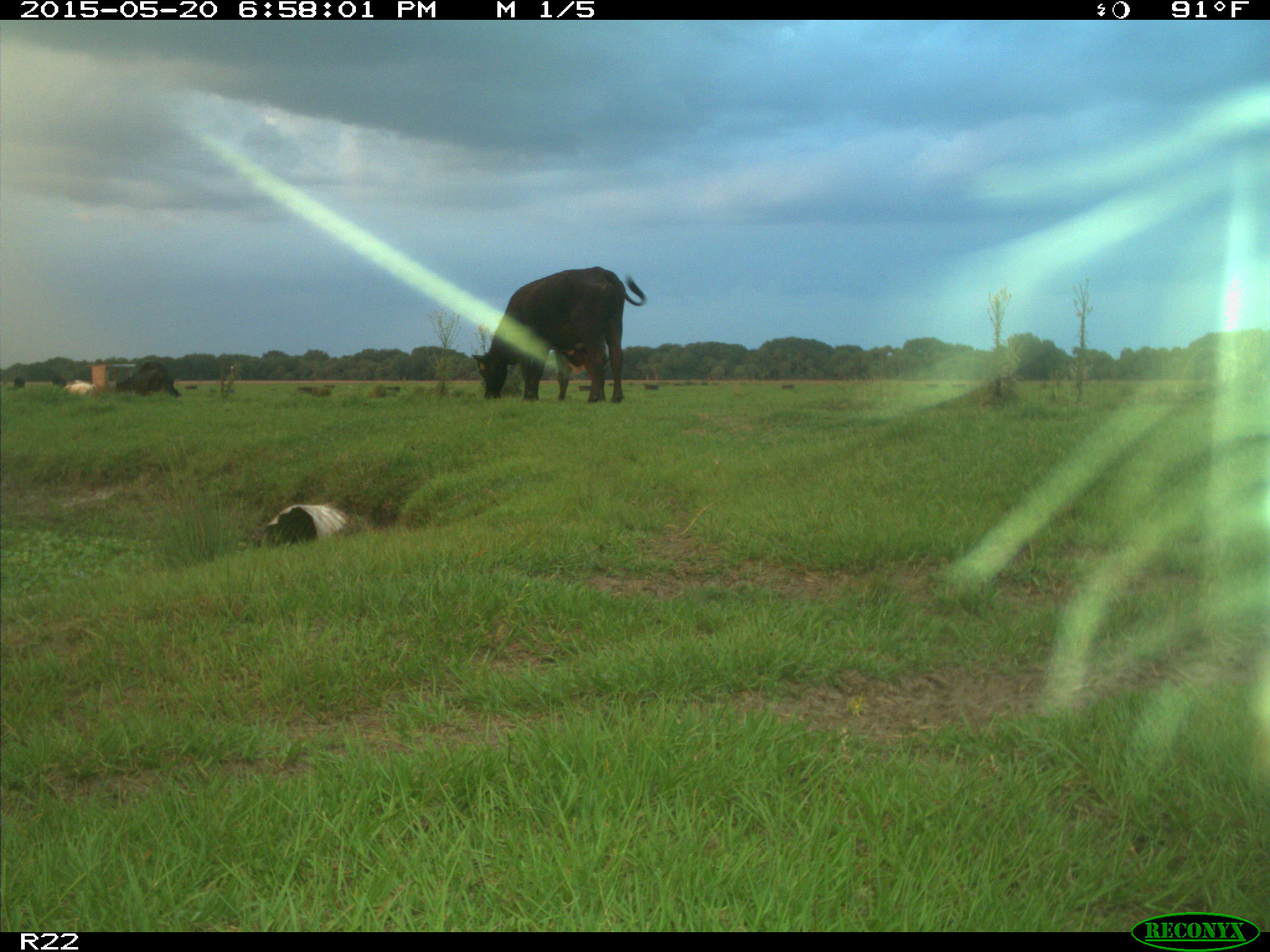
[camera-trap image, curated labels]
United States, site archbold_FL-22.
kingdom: Animalia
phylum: Chordata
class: Mammalia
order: Artiodactyla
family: Bovidae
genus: Bos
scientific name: Bos taurus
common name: domestic cow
Bos taurus (domestic cow).